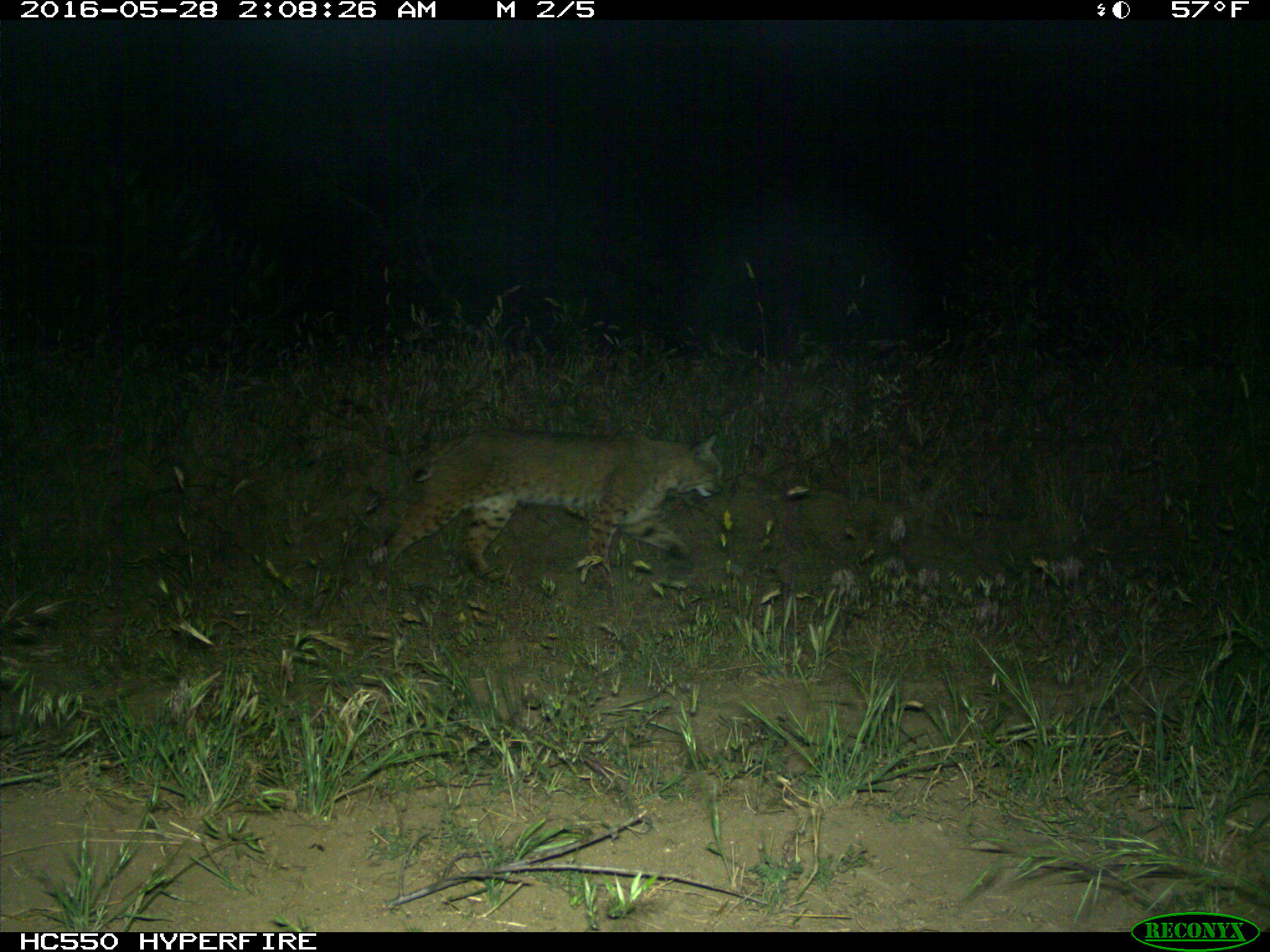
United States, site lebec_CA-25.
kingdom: Animalia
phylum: Chordata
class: Mammalia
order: Carnivora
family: Felidae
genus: Lynx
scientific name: Lynx rufus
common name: bobcat